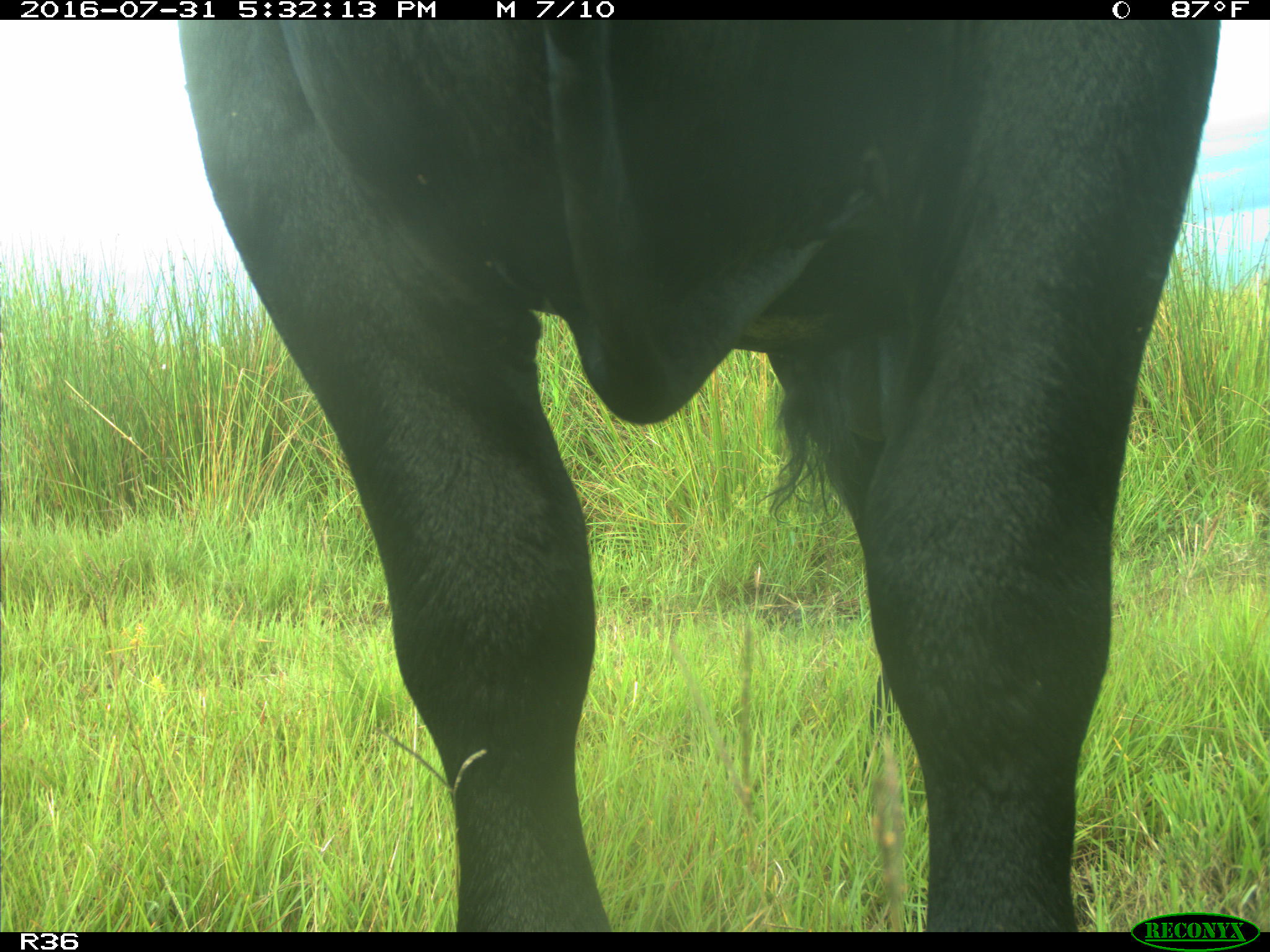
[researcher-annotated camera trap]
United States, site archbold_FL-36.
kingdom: Animalia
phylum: Chordata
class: Mammalia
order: Artiodactyla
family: Bovidae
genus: Bos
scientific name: Bos taurus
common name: domestic cow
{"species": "Bos taurus (domestic cow)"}